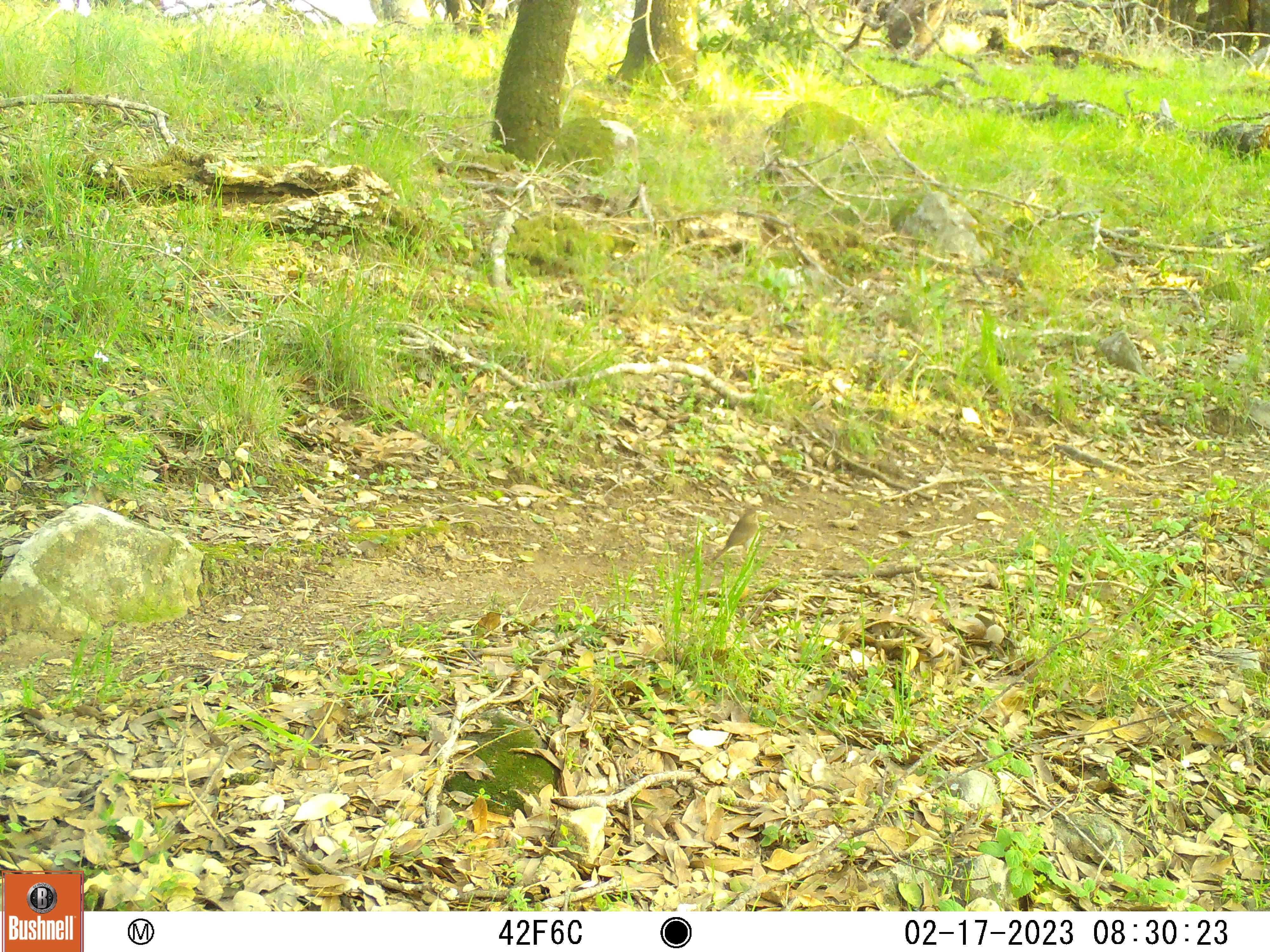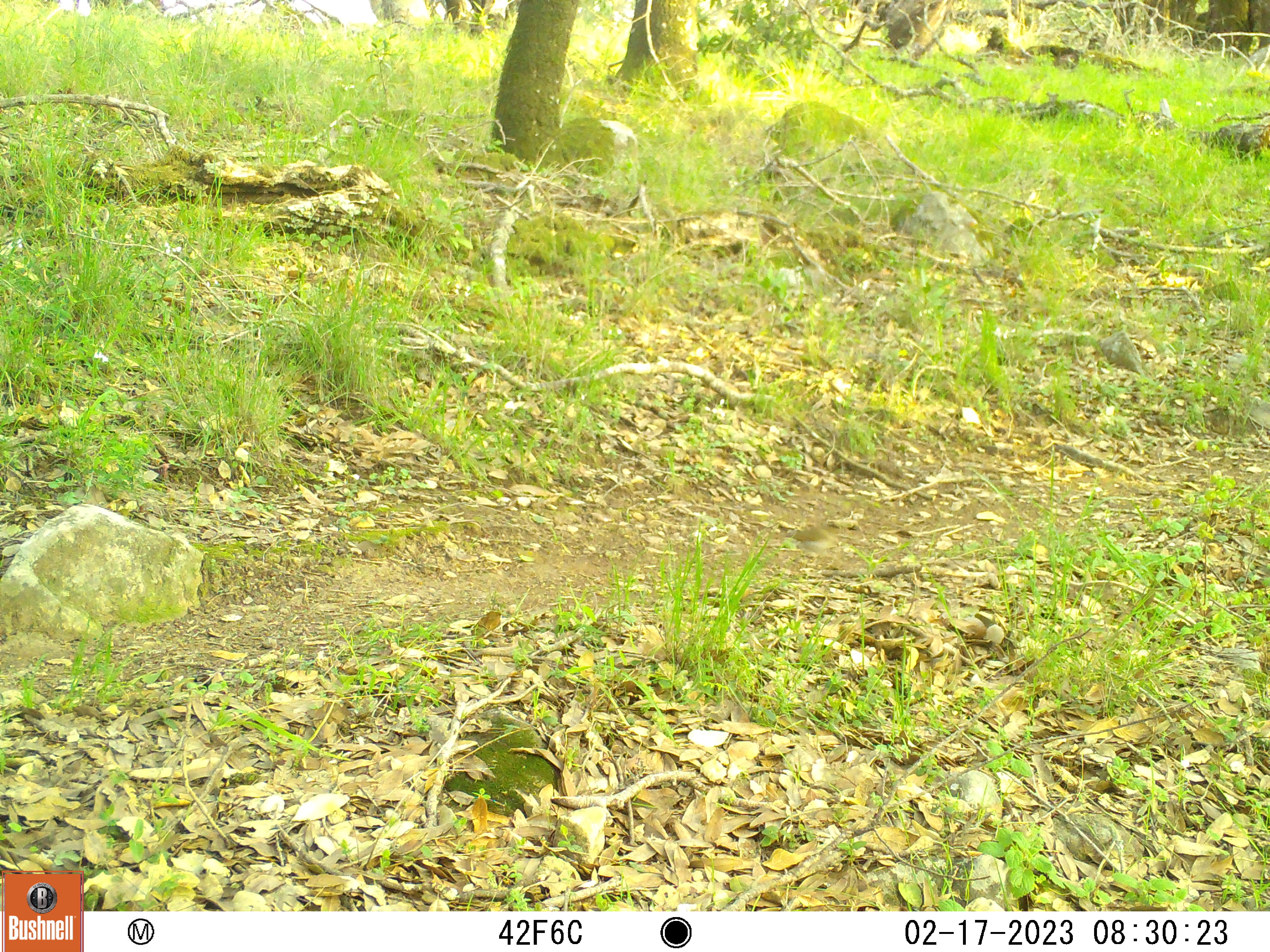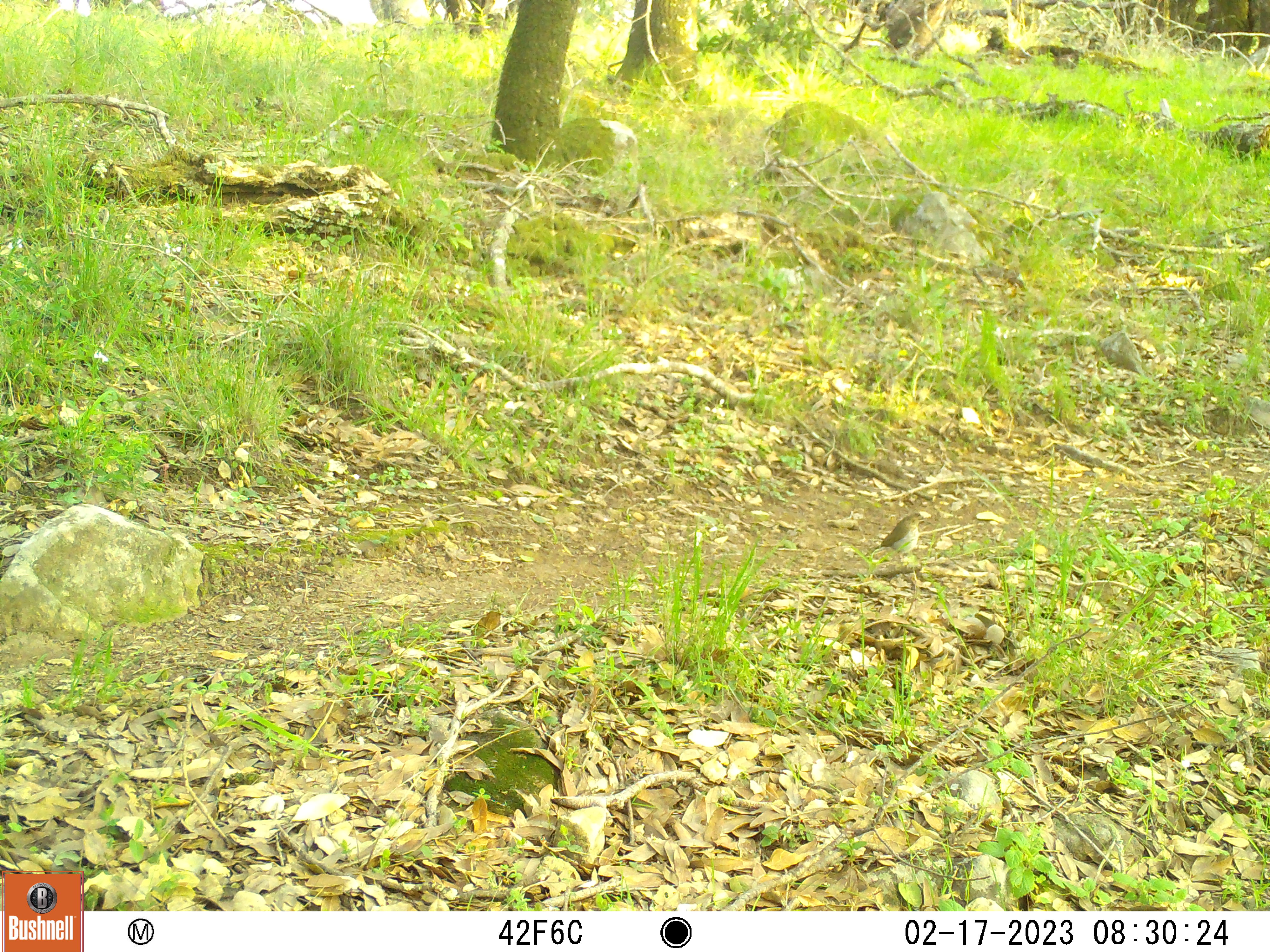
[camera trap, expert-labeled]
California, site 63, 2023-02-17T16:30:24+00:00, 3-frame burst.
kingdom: Animalia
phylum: Chordata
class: Aves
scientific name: Aves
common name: bird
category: unknown bird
Unknown bird (bird) (Aves).